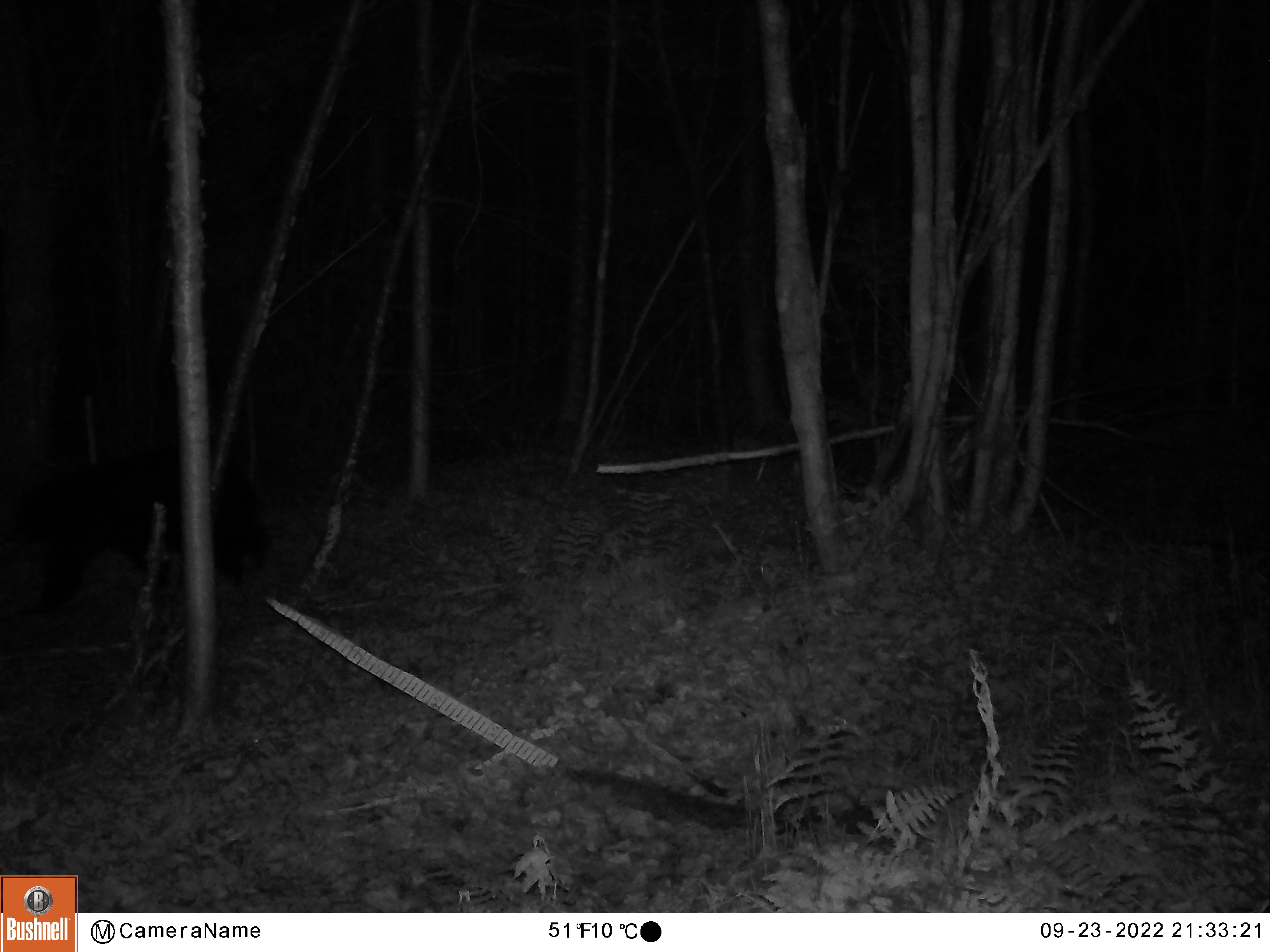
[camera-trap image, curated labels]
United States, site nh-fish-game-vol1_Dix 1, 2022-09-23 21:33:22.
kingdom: Animalia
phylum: Chordata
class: Mammalia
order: Carnivora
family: Ursidae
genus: Ursus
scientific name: Ursus americanus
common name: black bear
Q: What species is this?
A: Black bear (Ursus americanus).